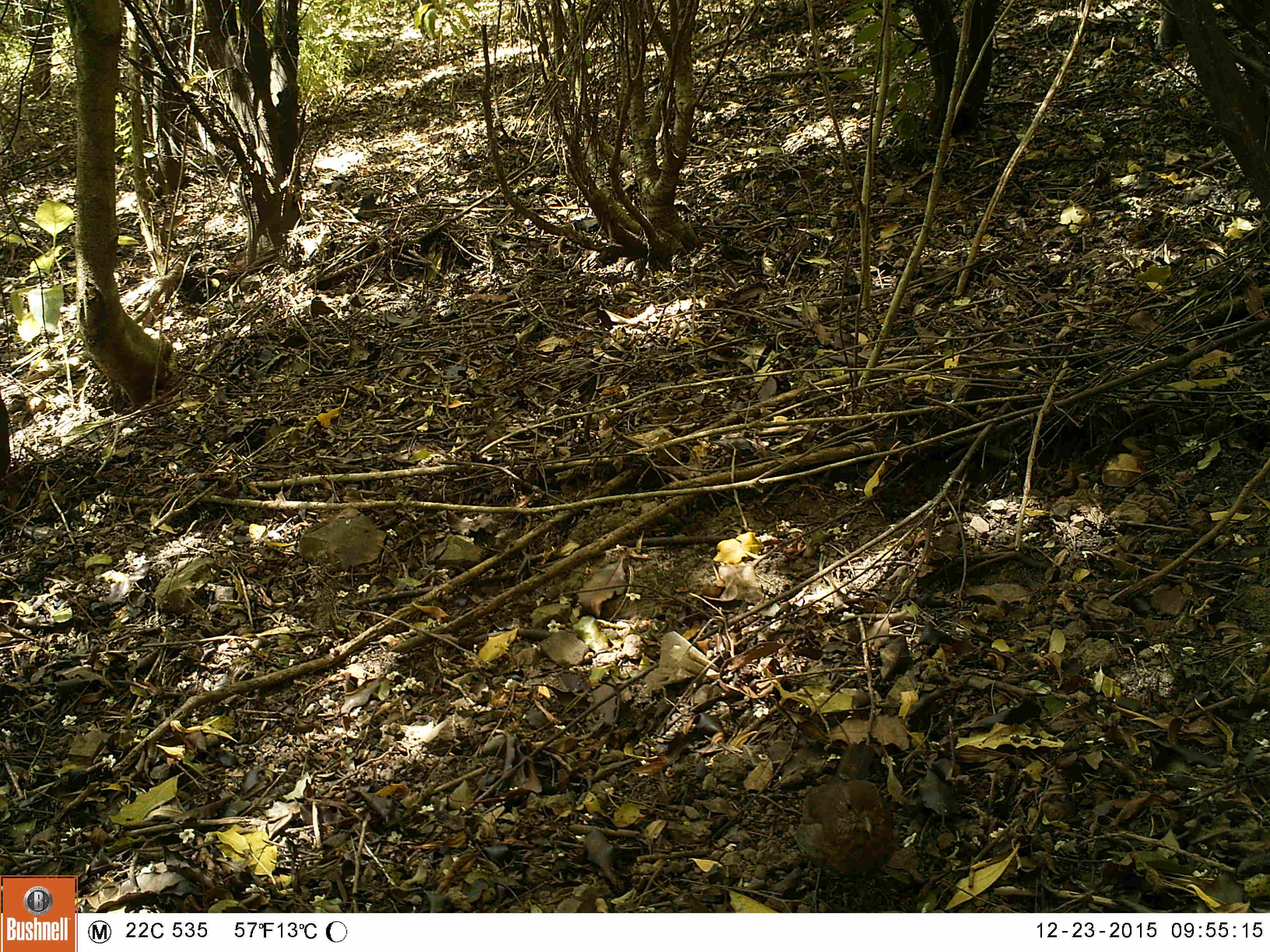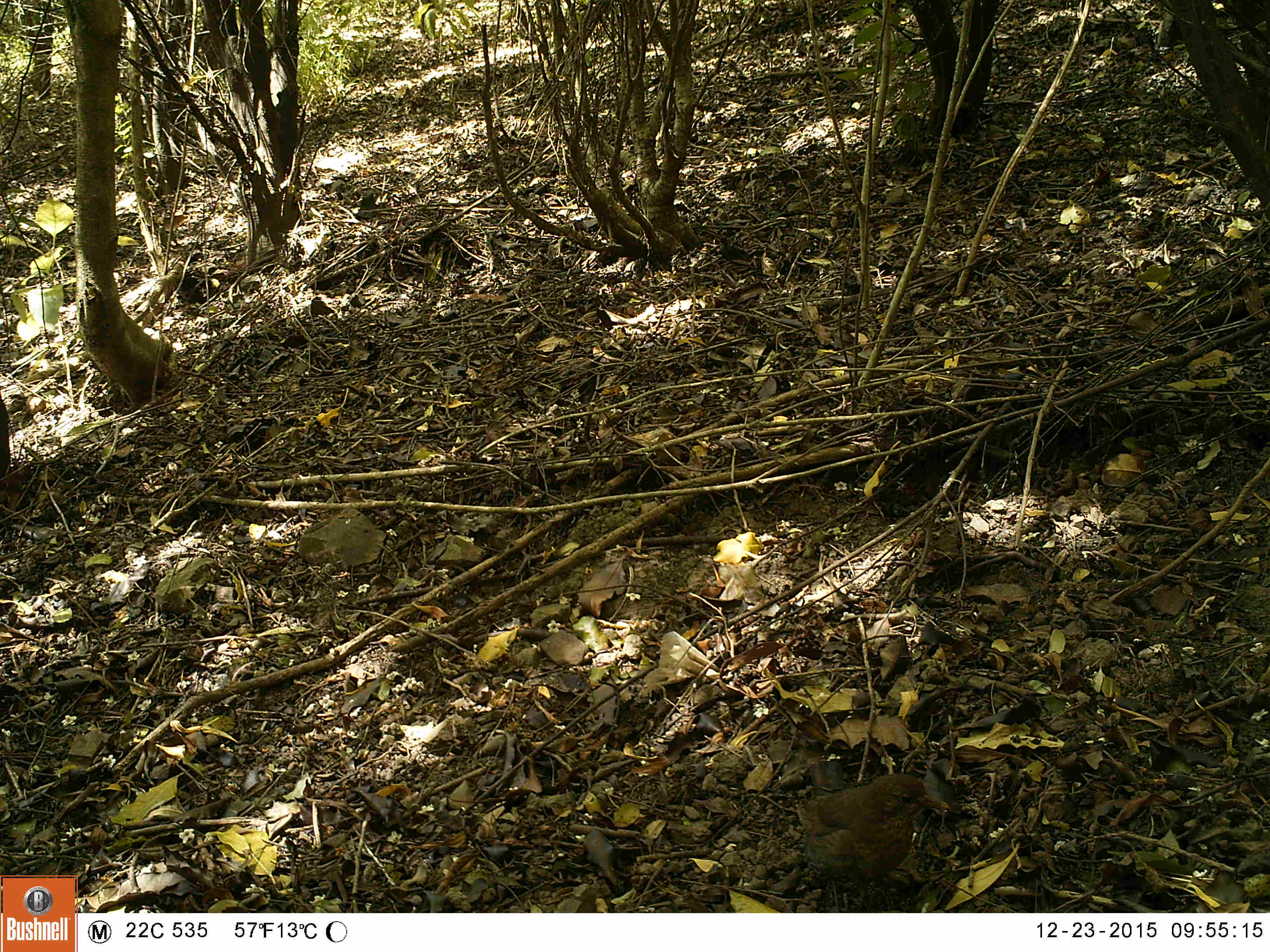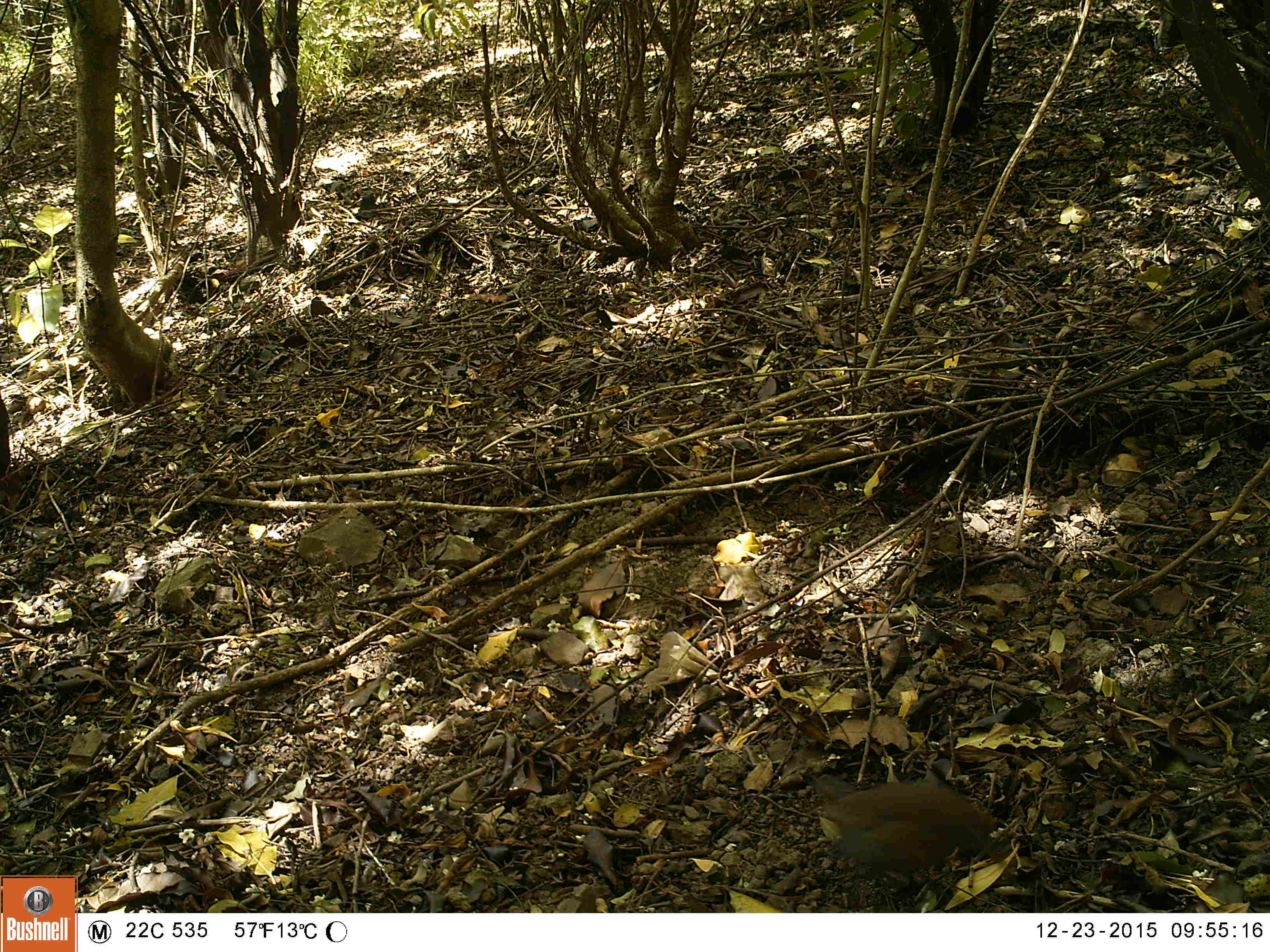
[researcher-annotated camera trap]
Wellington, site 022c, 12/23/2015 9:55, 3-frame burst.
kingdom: Animalia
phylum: Chordata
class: Aves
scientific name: Aves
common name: bird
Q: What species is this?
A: Bird (Aves).